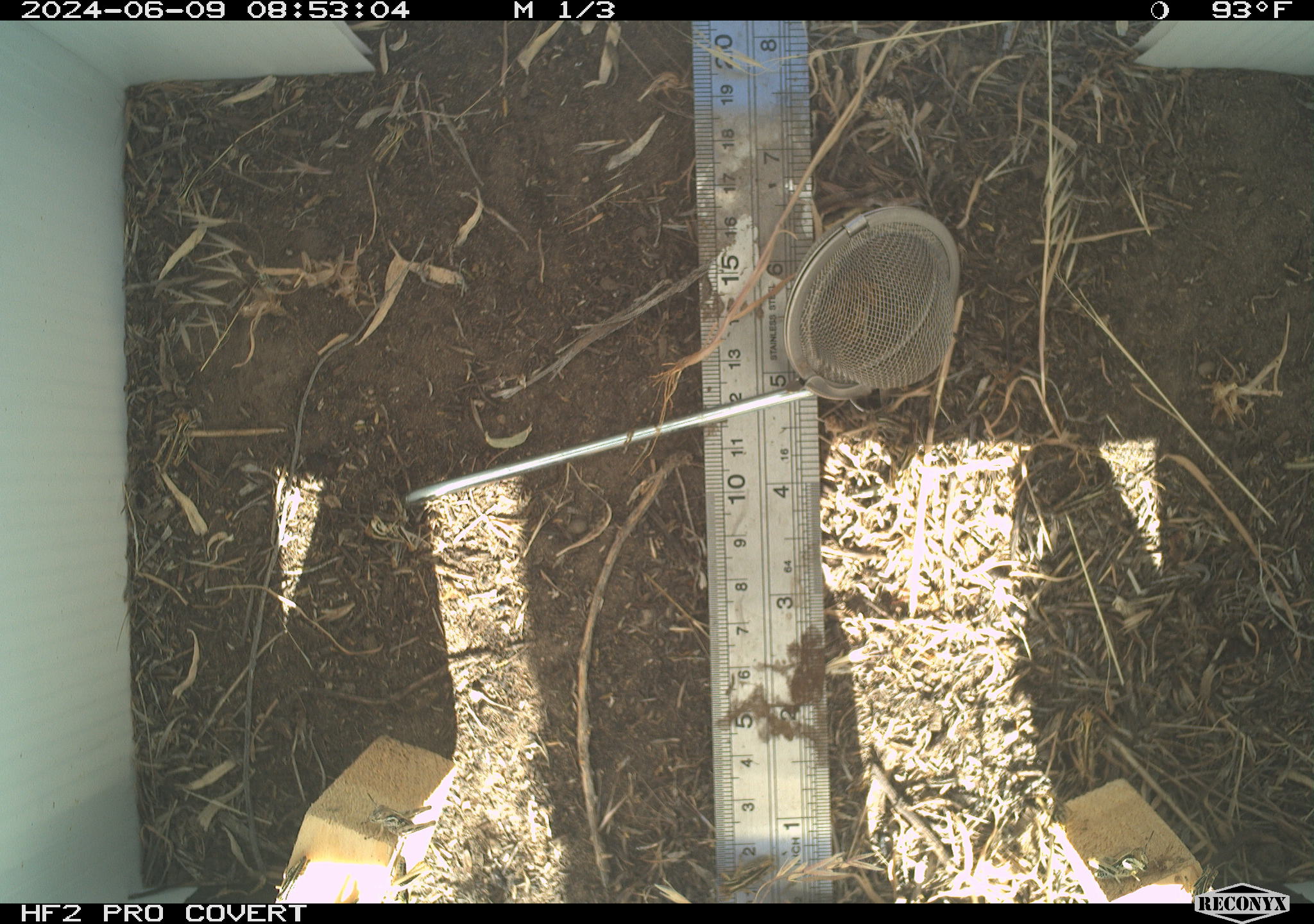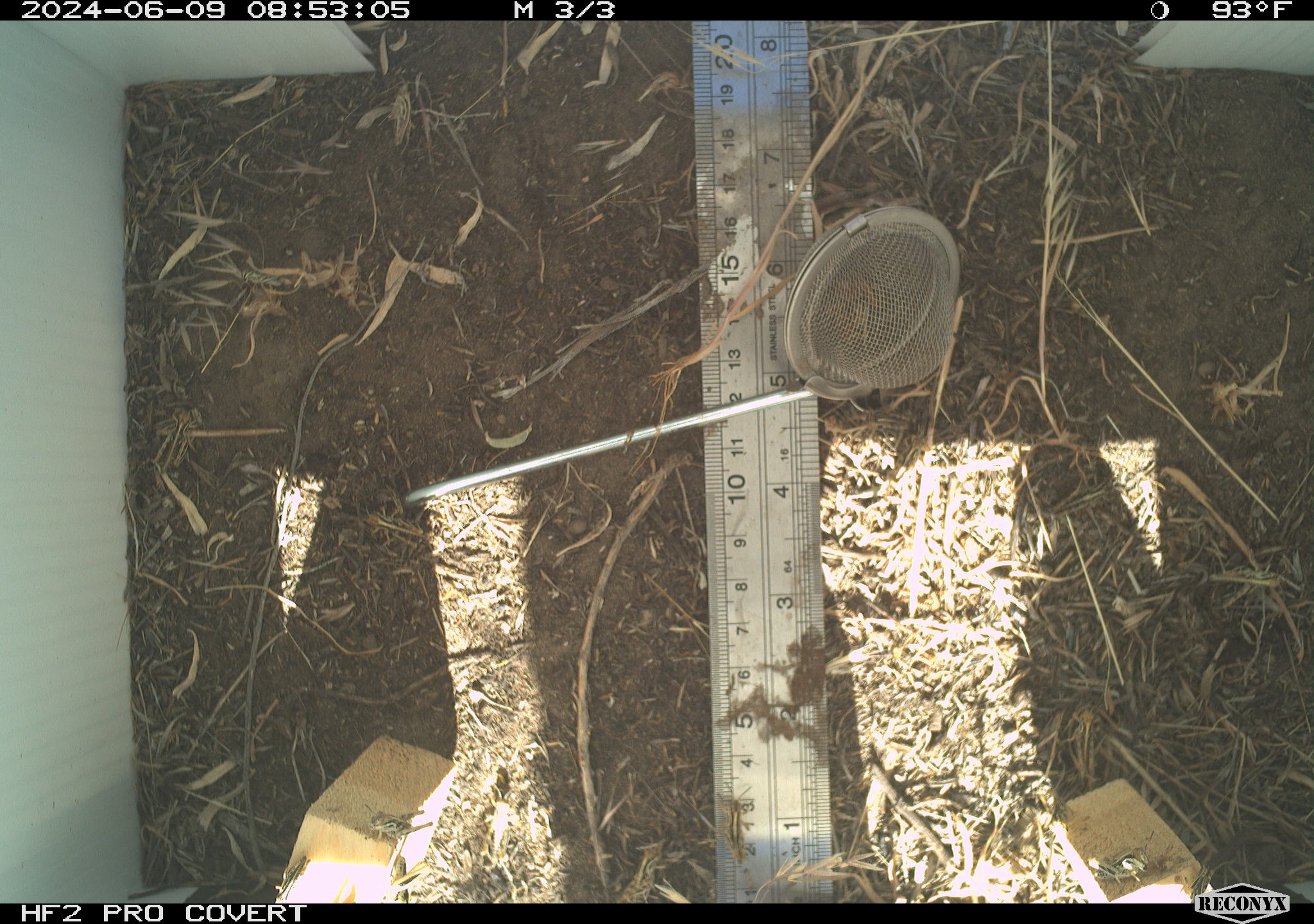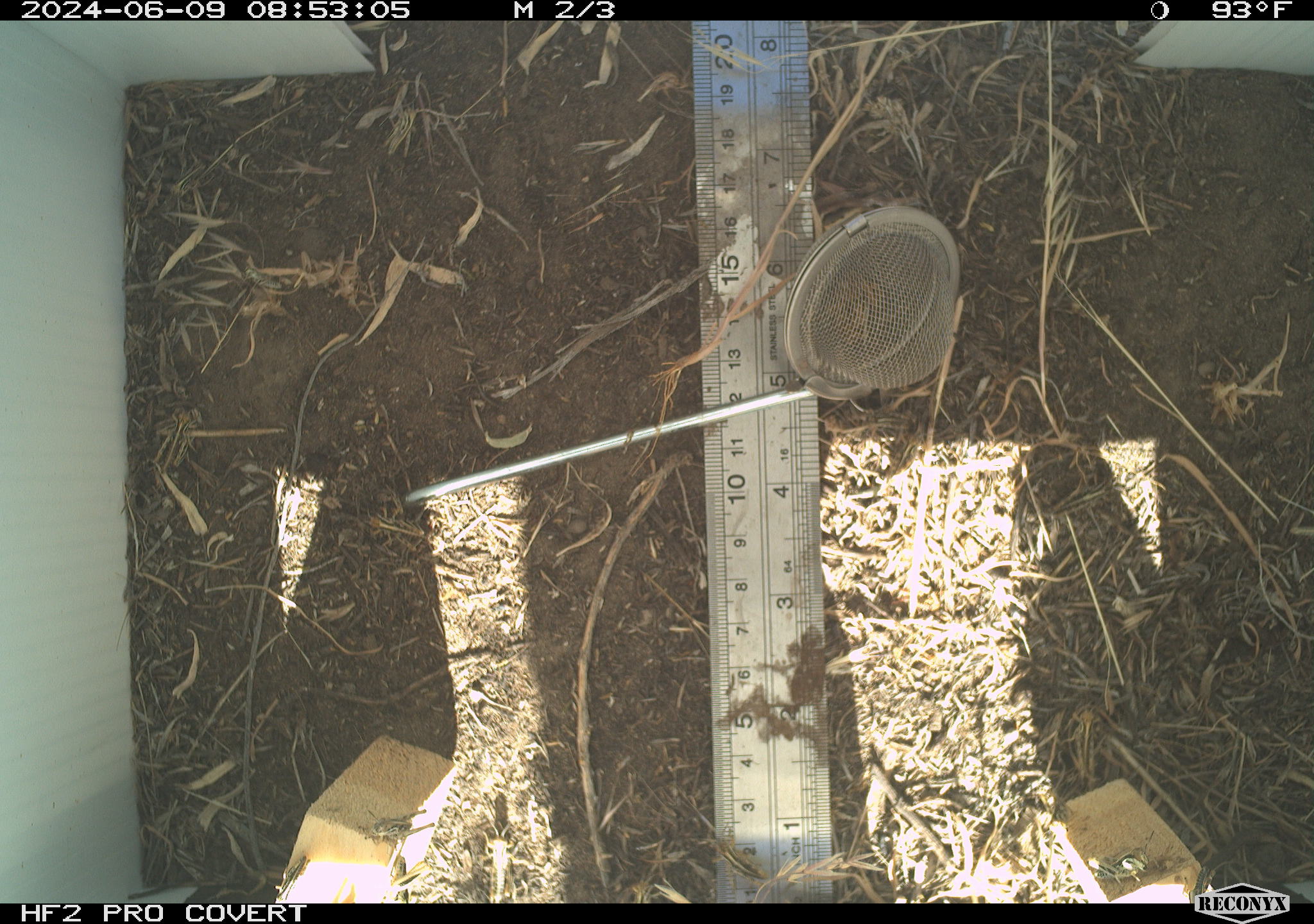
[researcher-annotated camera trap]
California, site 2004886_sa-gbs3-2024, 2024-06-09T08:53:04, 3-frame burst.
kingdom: Animalia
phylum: Arthropoda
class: Insecta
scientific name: Insecta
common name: insect